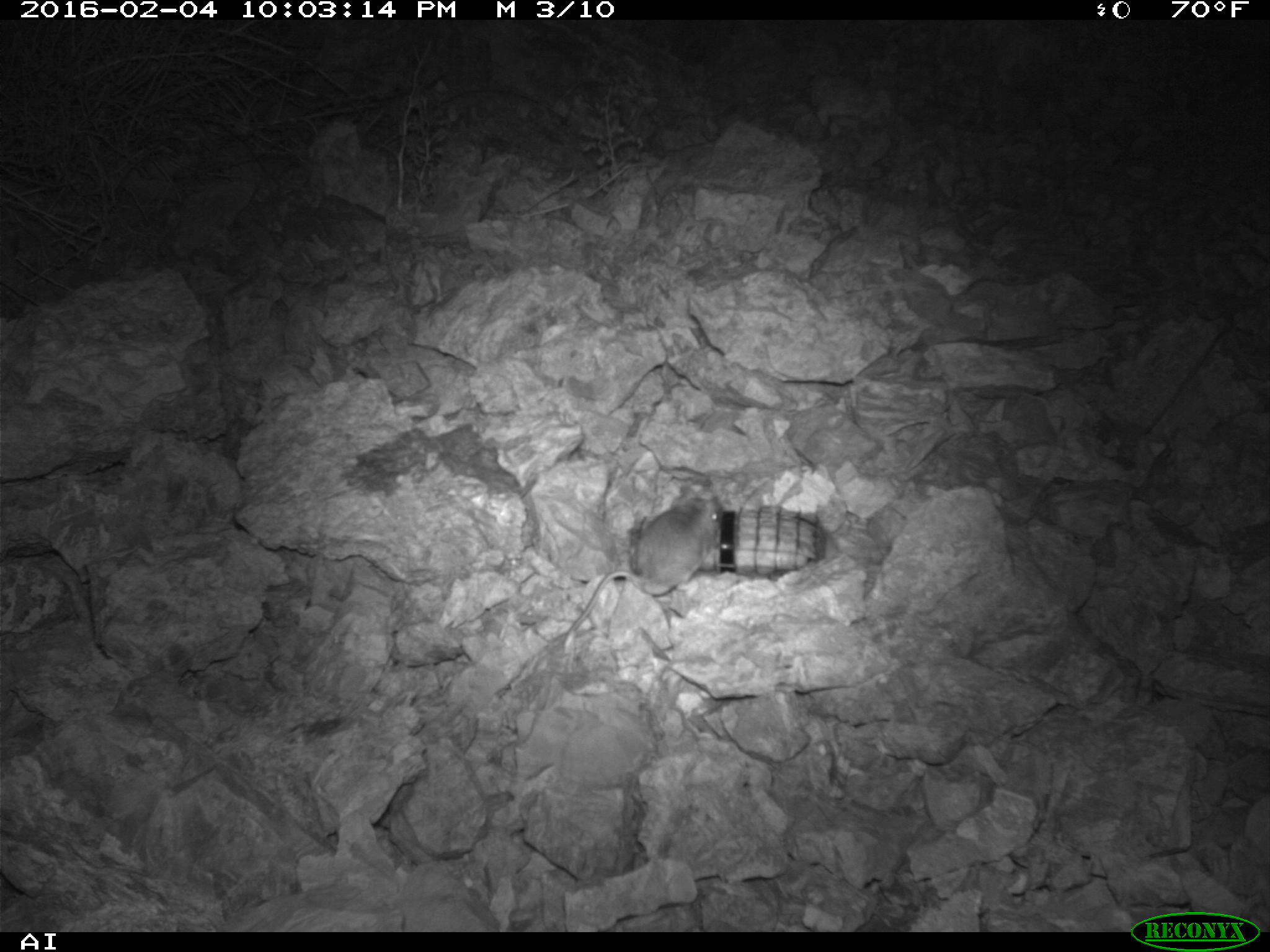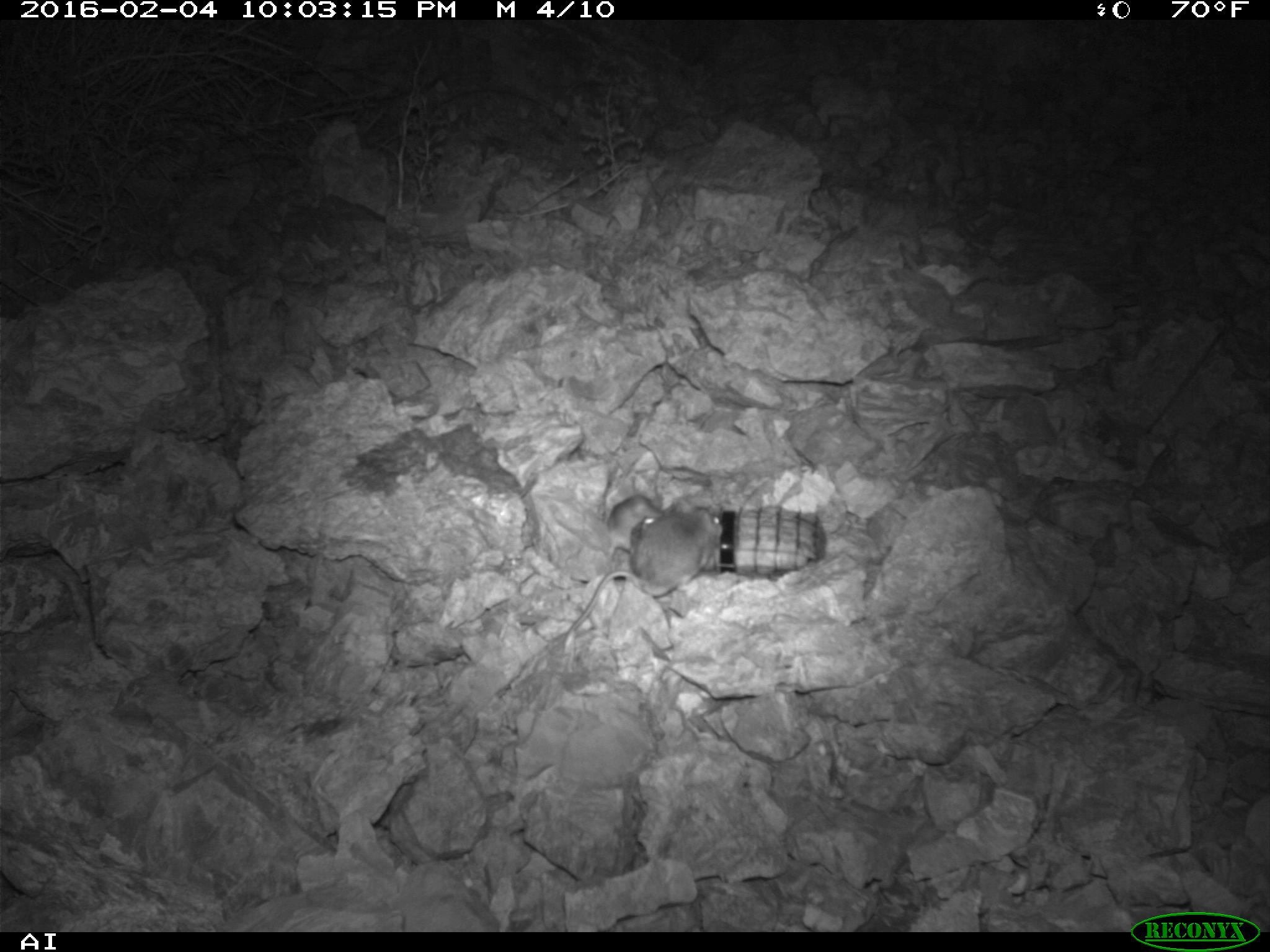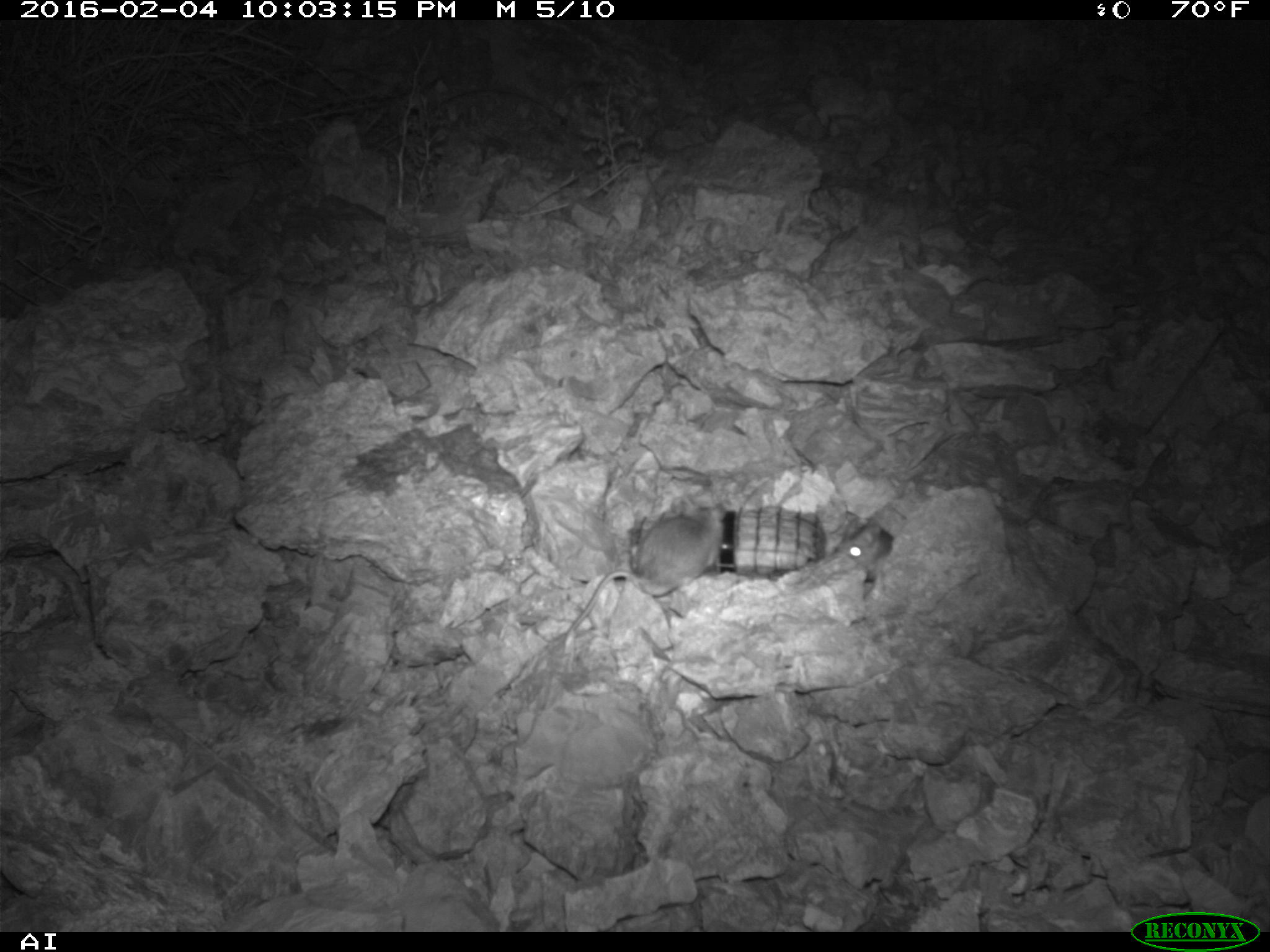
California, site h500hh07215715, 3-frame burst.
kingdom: Animalia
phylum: Chordata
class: Mammalia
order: Rodentia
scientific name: Rodentia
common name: rodent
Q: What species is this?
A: Rodent (Rodentia).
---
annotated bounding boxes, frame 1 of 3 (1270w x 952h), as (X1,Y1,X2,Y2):
rodent: (554,481,722,648)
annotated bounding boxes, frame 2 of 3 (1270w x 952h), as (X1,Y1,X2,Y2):
rodent: (554,506,725,648); (606,492,662,552)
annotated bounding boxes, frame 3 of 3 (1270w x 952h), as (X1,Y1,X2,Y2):
rodent: (562,497,726,643); (838,517,892,582)